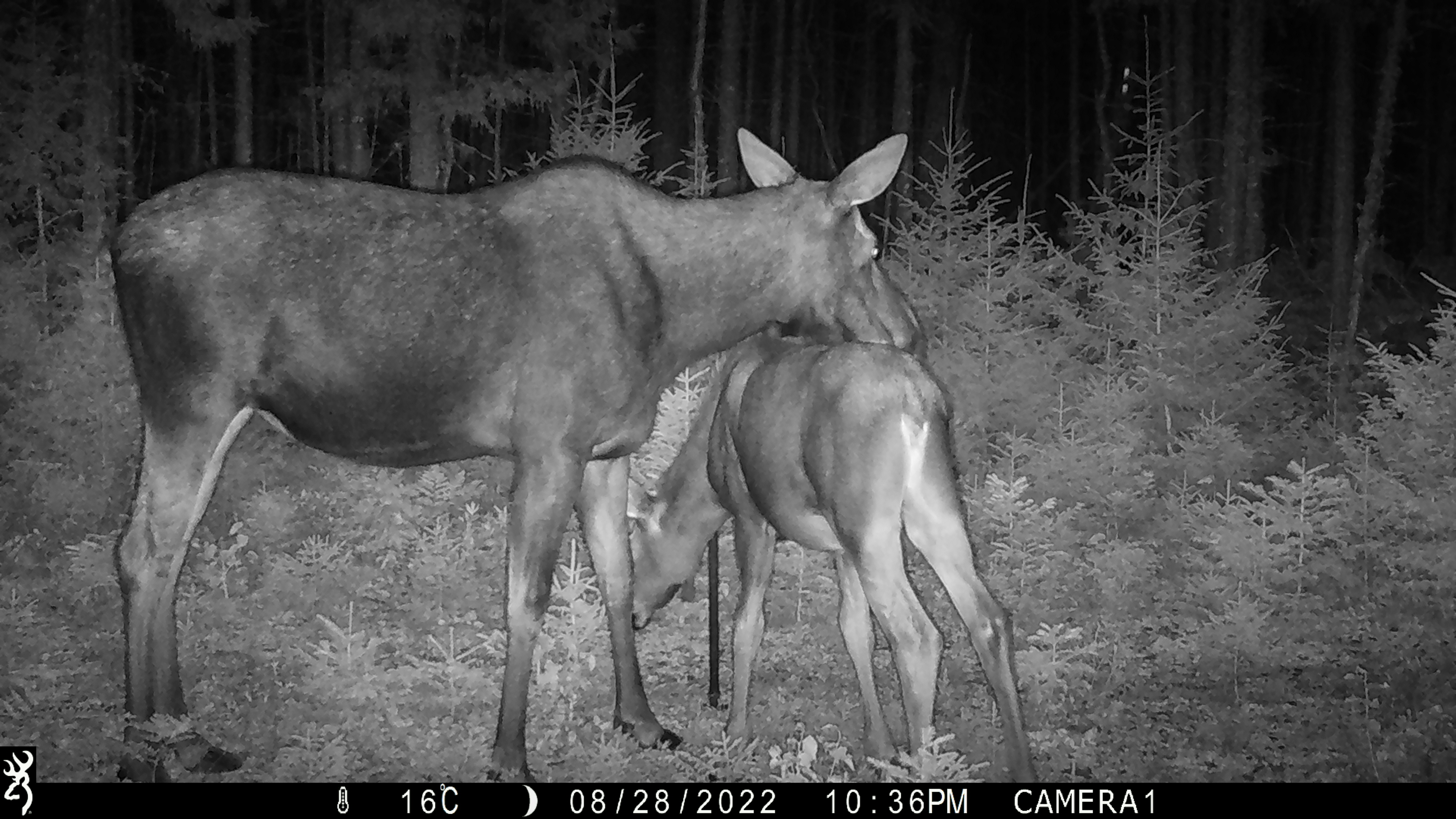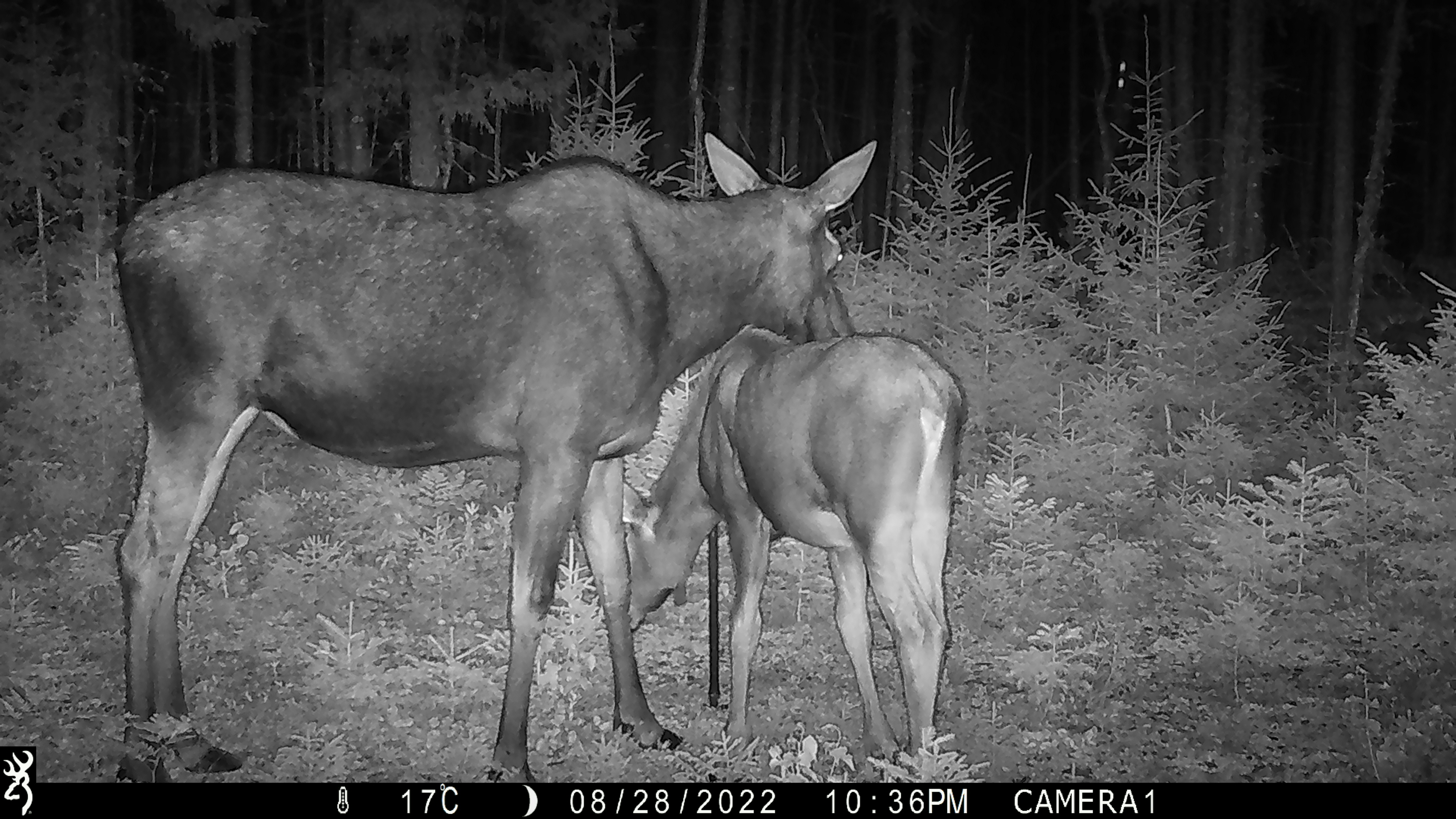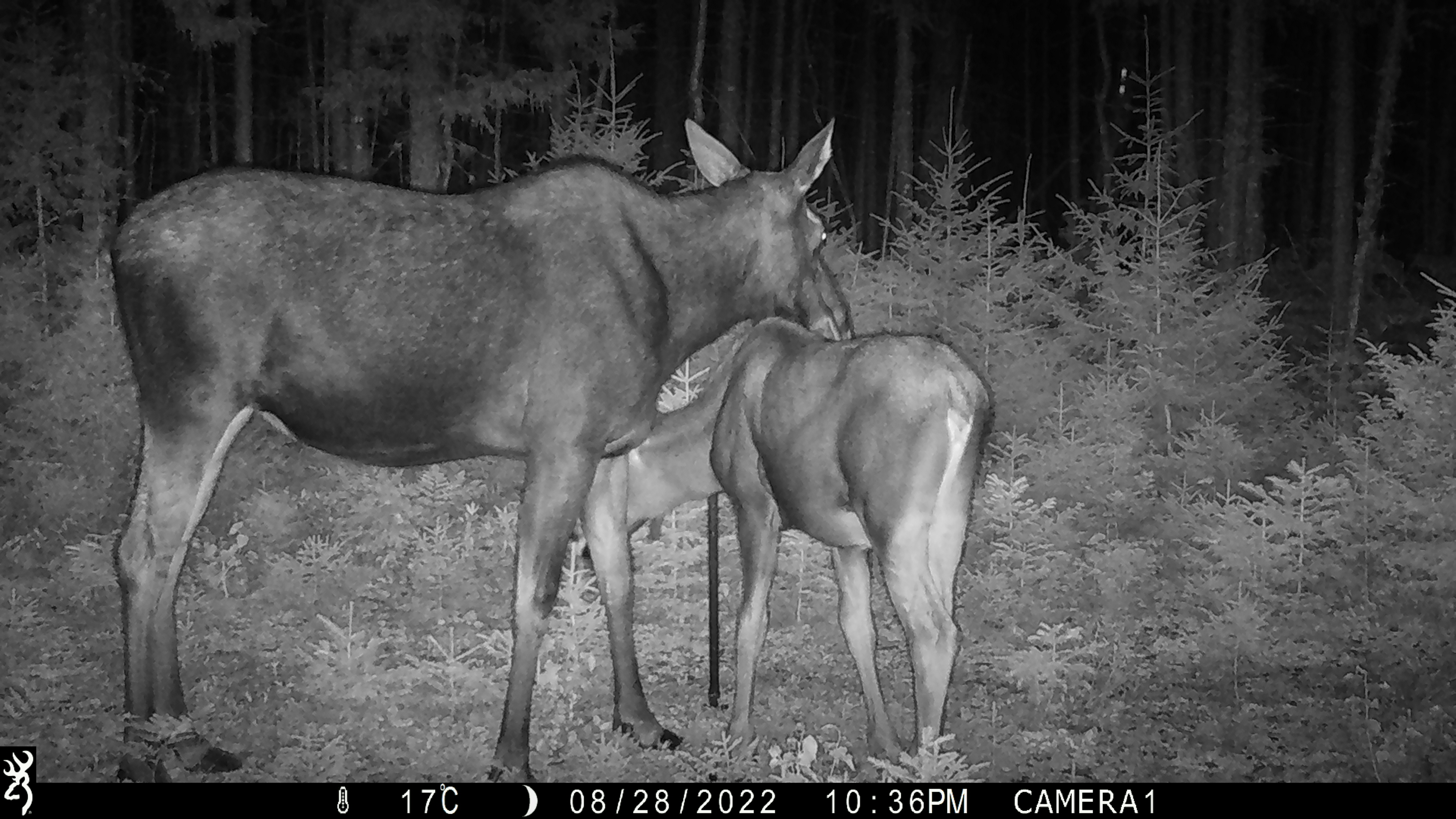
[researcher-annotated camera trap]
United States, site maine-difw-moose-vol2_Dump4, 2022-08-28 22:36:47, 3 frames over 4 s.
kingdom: Animalia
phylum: Chordata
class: Mammalia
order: Artiodactyla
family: Cervidae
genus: Alces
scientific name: Alces alces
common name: moose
Moose (Alces alces).